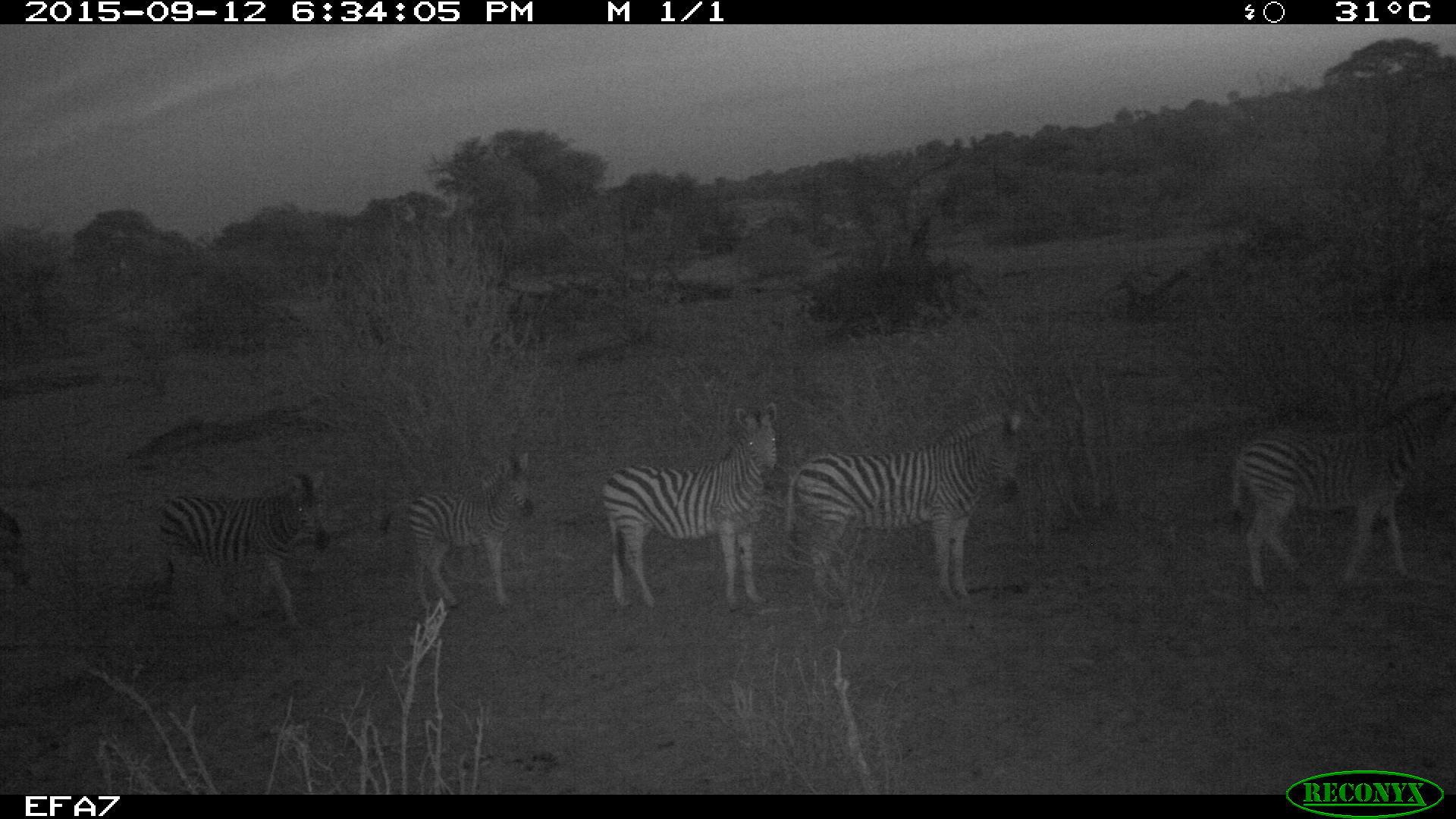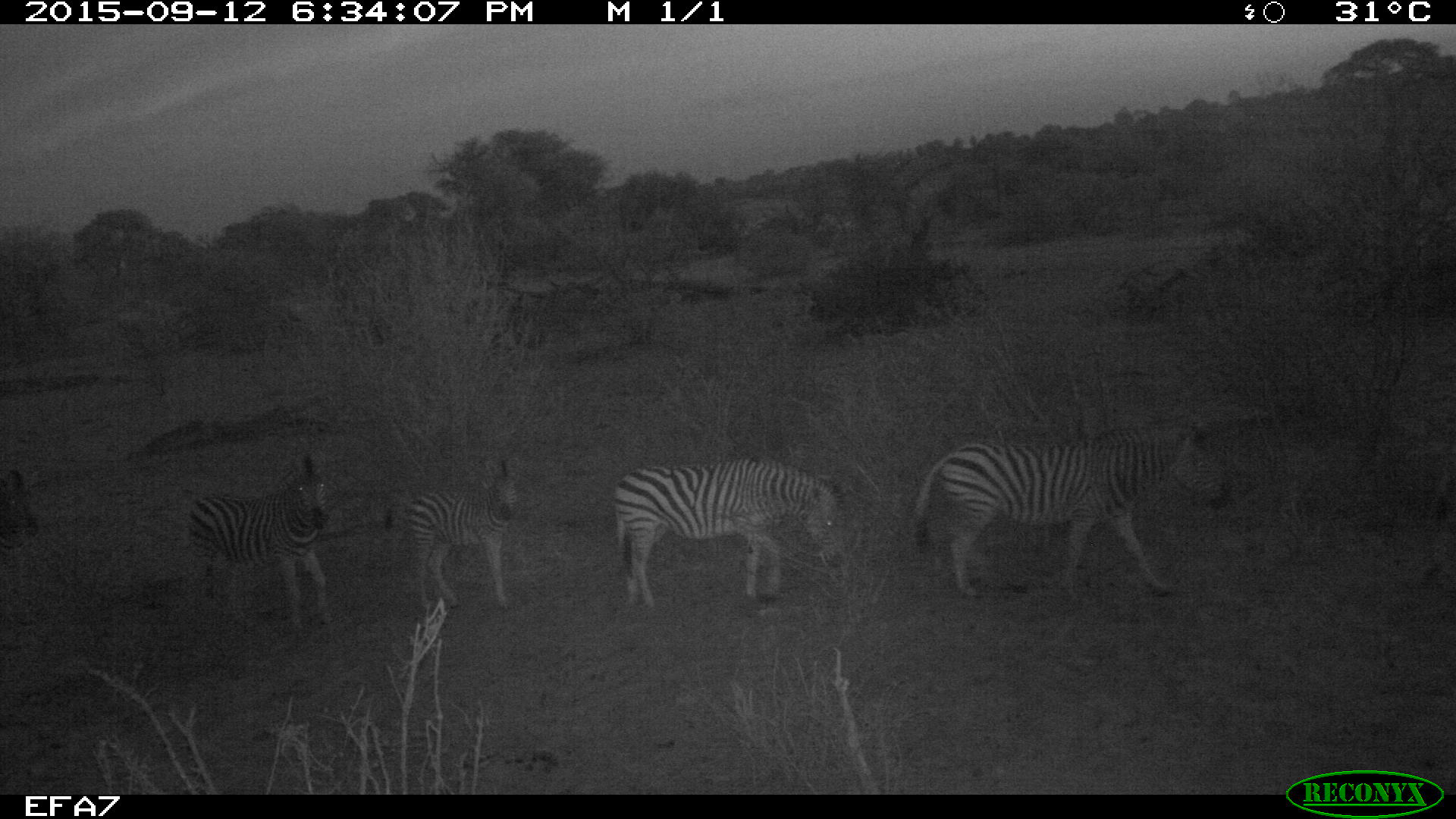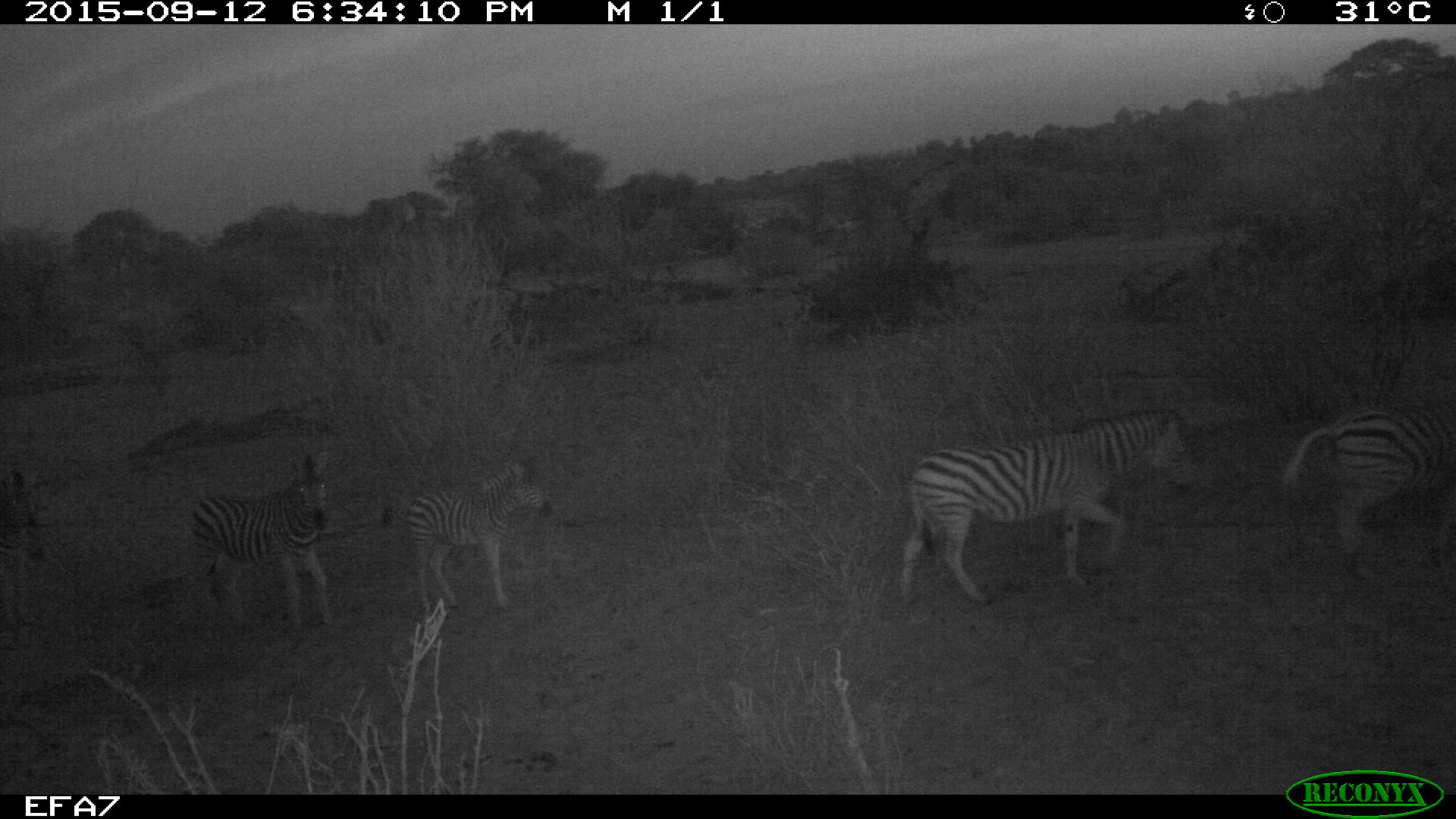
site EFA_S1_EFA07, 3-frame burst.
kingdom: Animalia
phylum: Chordata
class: Mammalia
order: Perissodactyla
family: Equidae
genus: Equus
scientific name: Equus quagga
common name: plains zebra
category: zebraplains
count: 5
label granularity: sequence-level